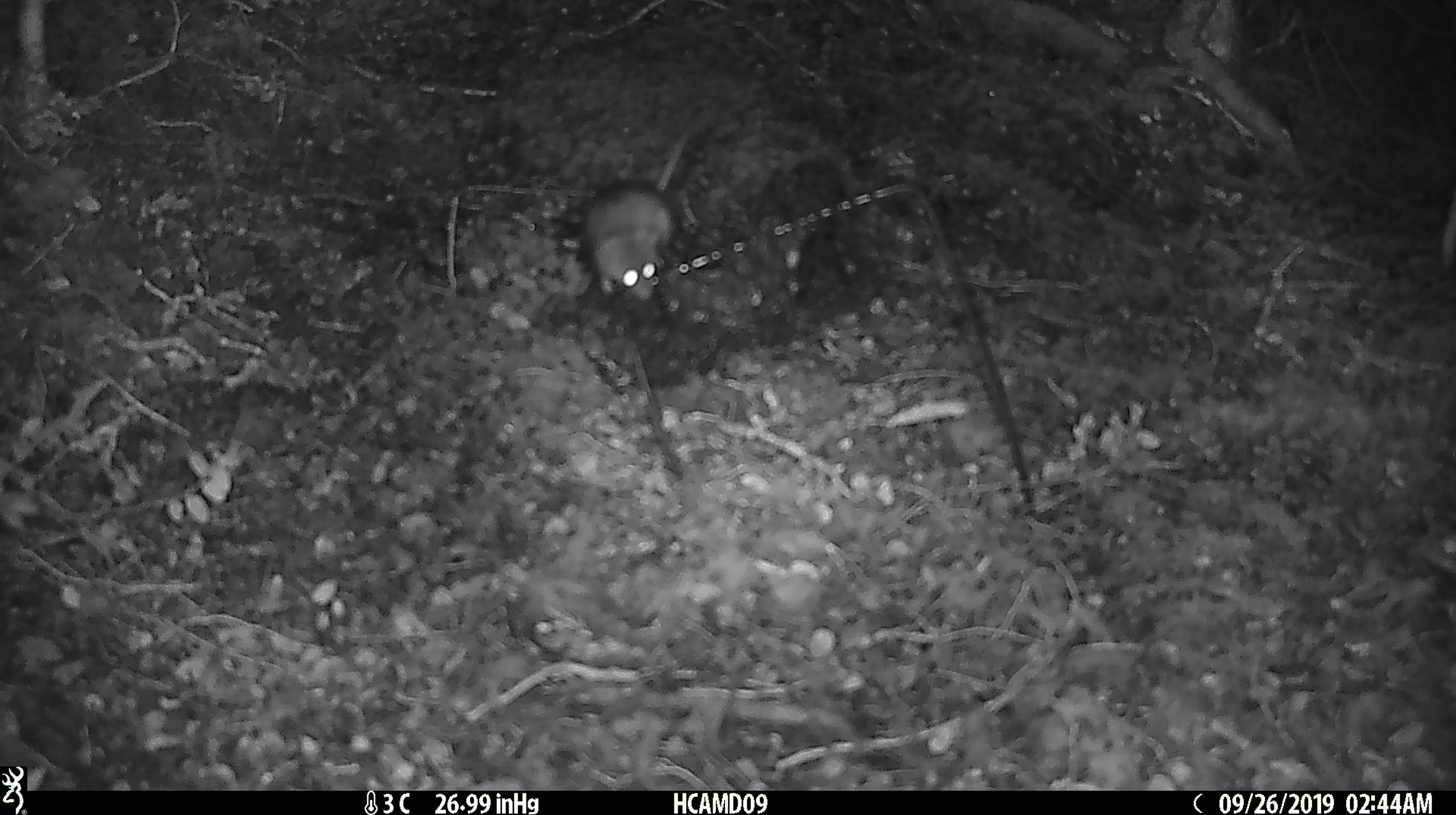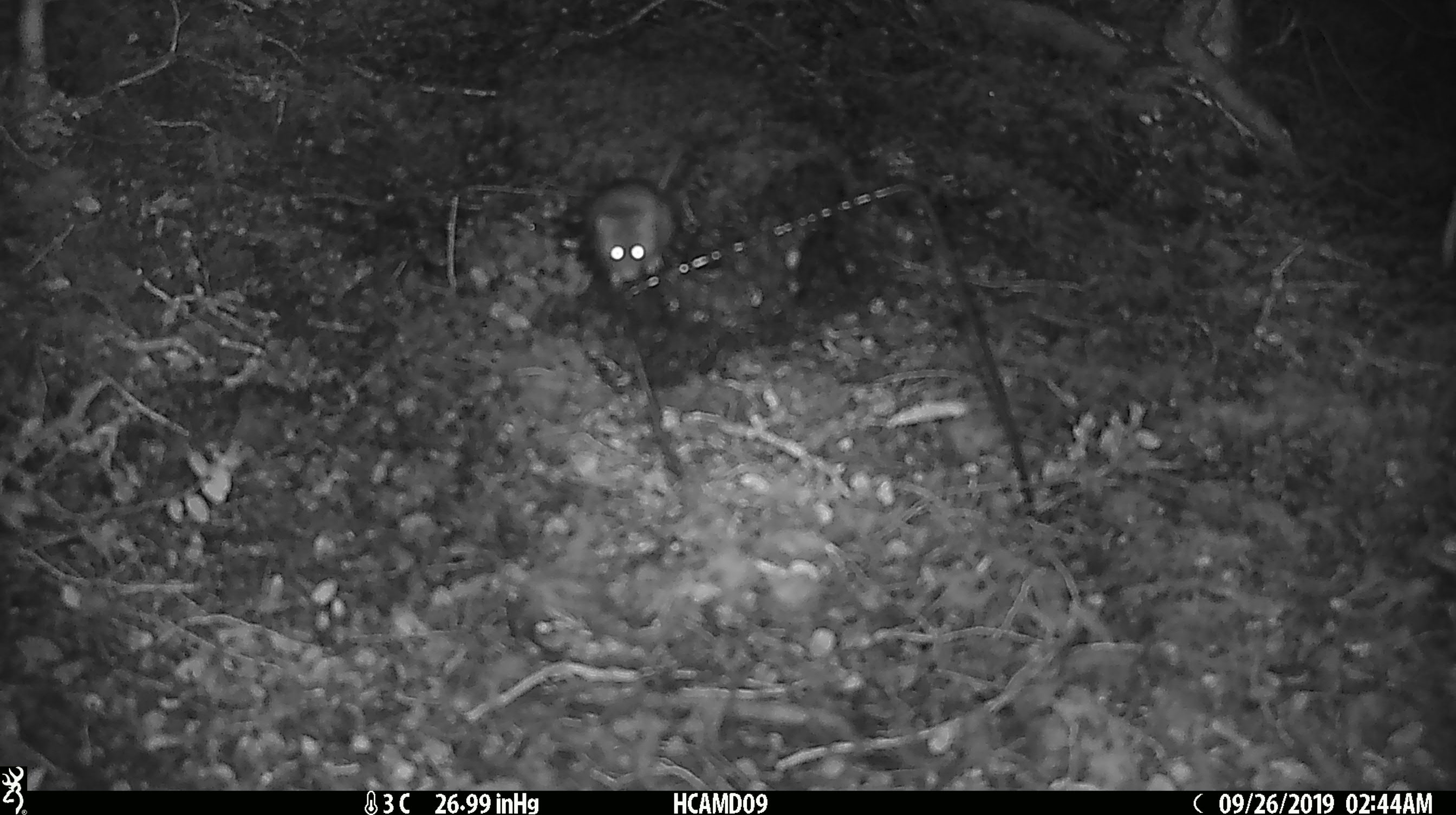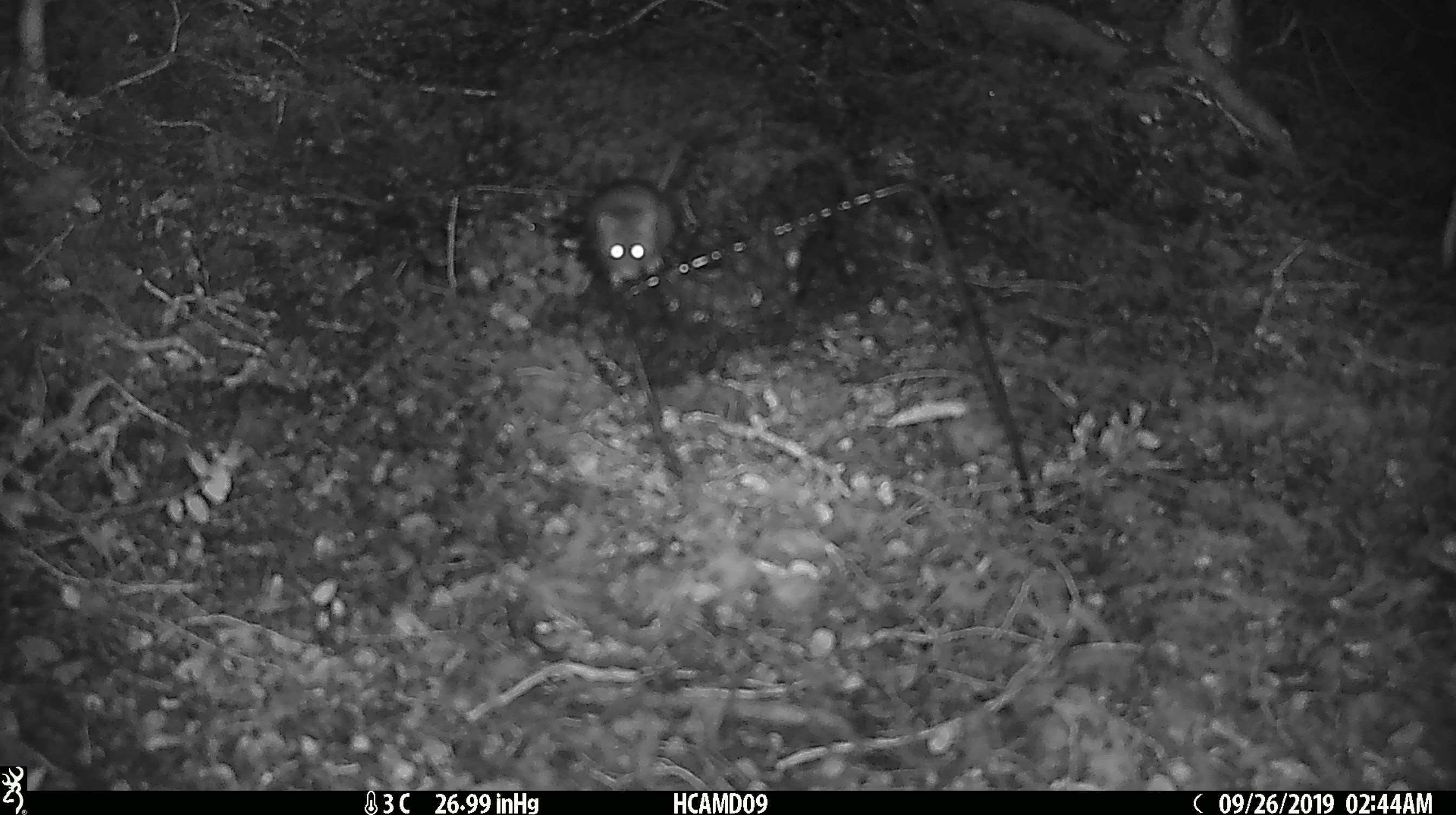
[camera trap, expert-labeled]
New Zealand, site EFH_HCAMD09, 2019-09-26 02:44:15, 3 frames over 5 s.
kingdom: Animalia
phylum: Chordata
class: Mammalia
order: Rodentia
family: Muridae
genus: Mus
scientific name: Mus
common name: mouse